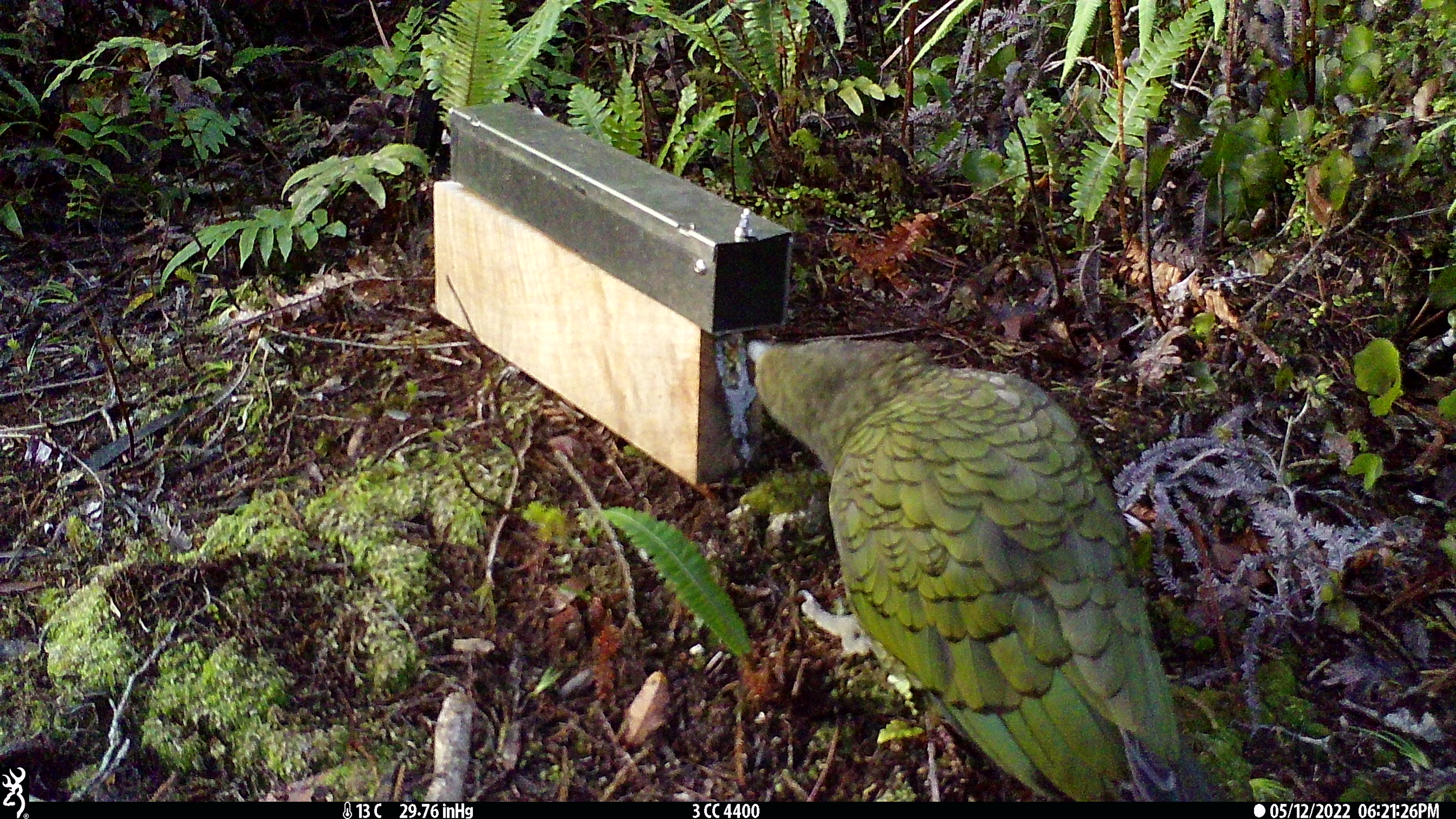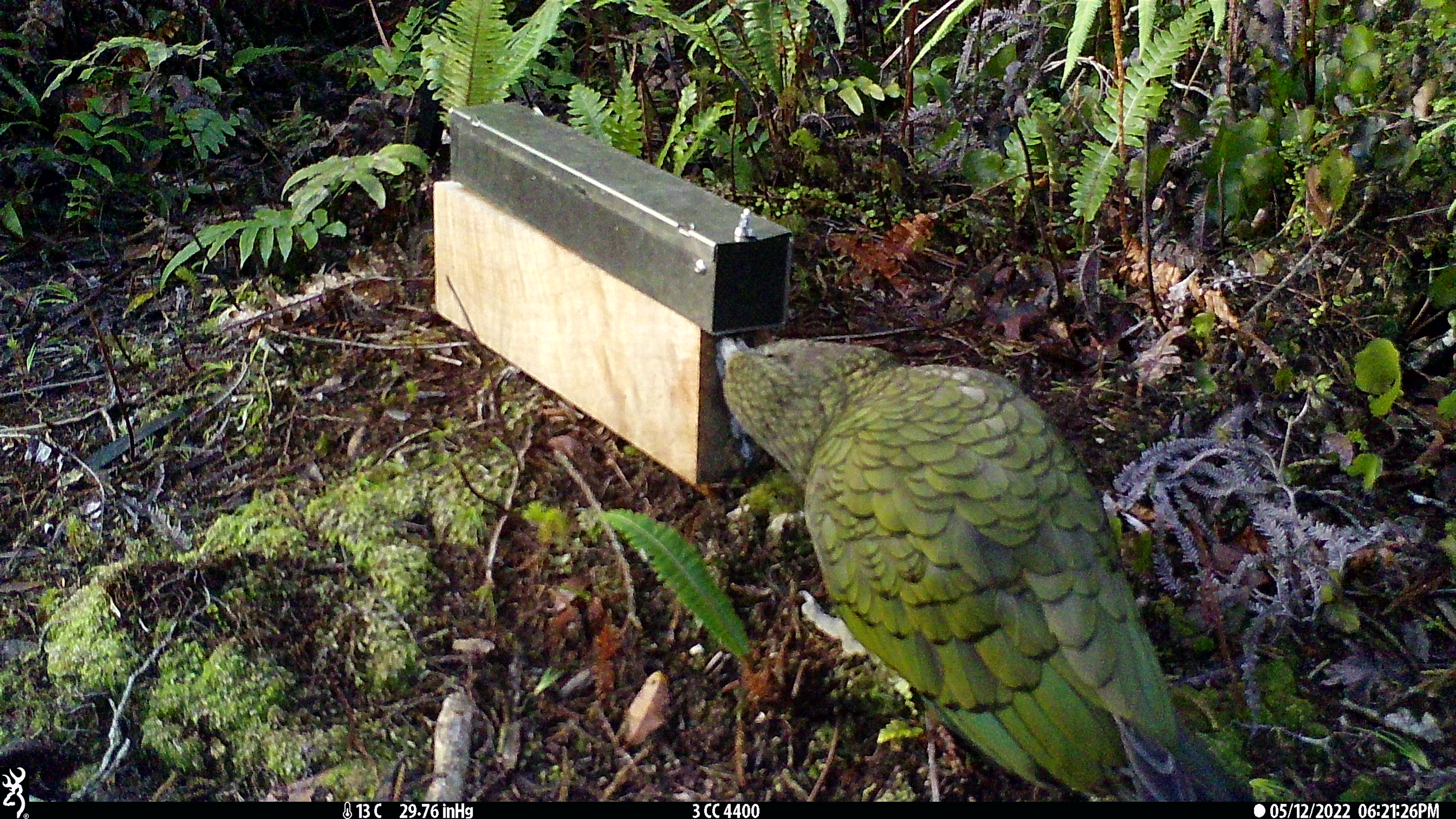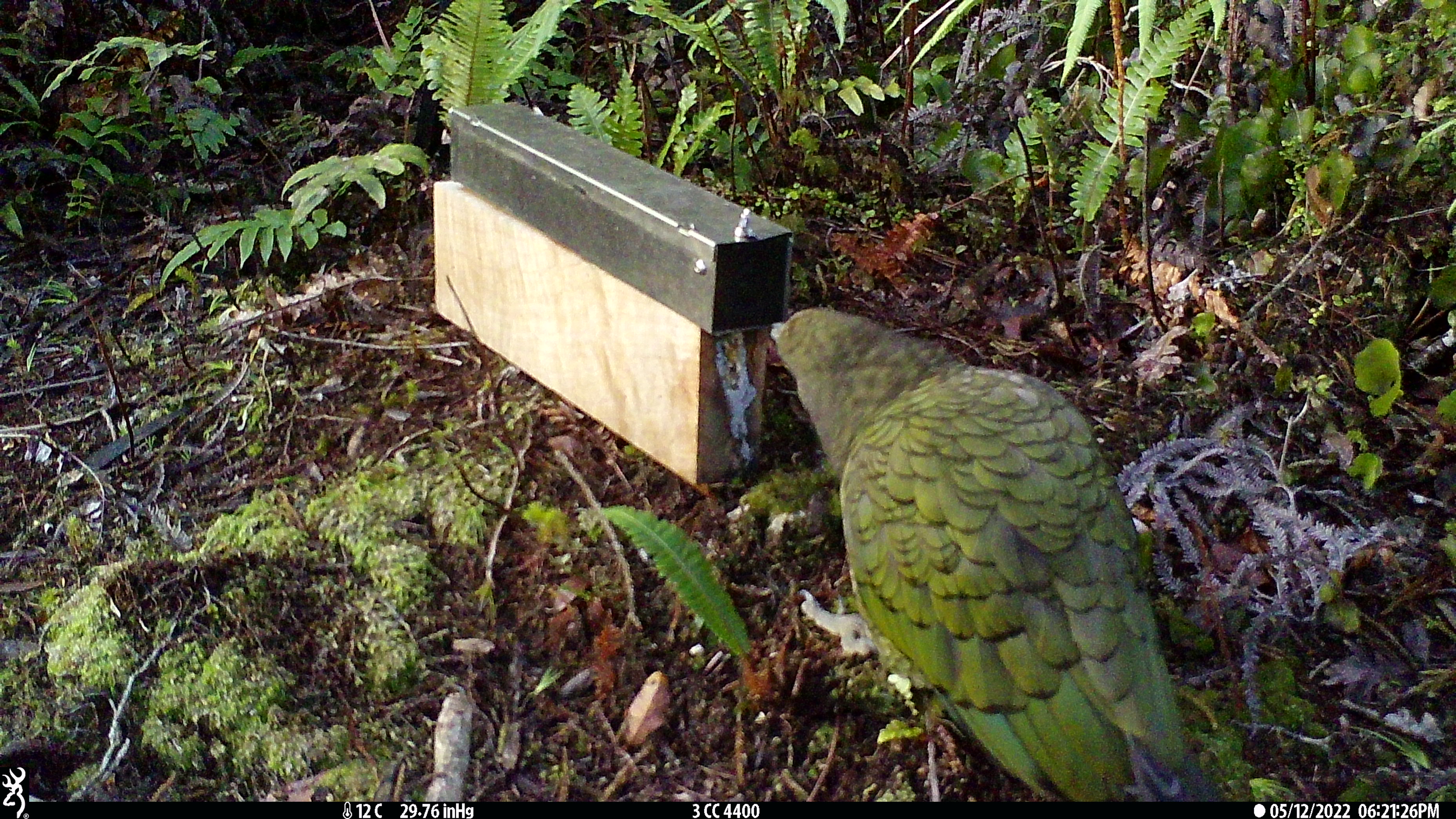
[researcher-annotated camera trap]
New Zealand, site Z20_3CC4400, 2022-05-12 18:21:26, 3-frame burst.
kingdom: Animalia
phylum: Chordata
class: Aves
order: Psittaciformes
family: Strigopidae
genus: Nestor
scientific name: Nestor notabilis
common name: kea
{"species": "kea (Nestor notabilis)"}